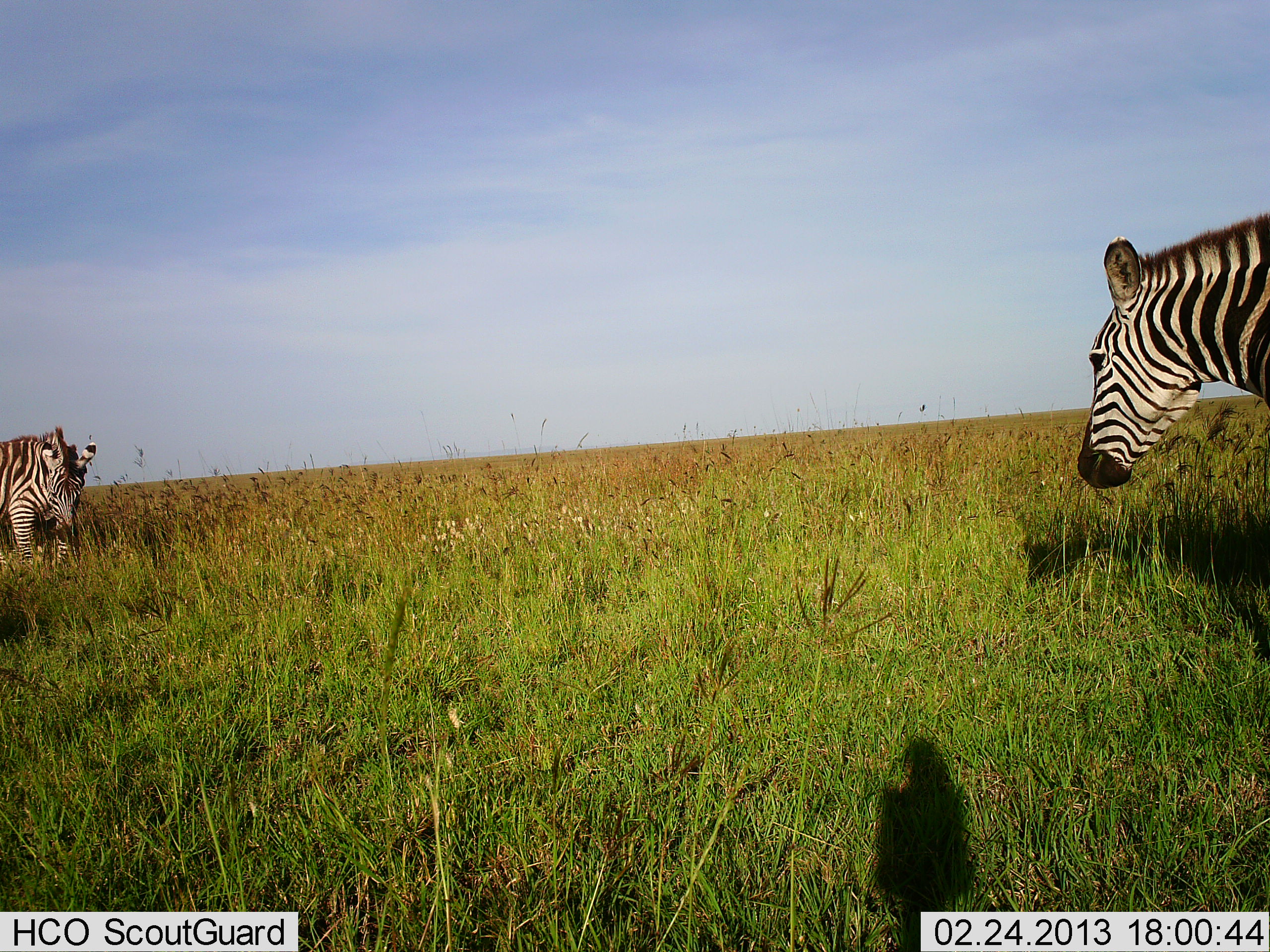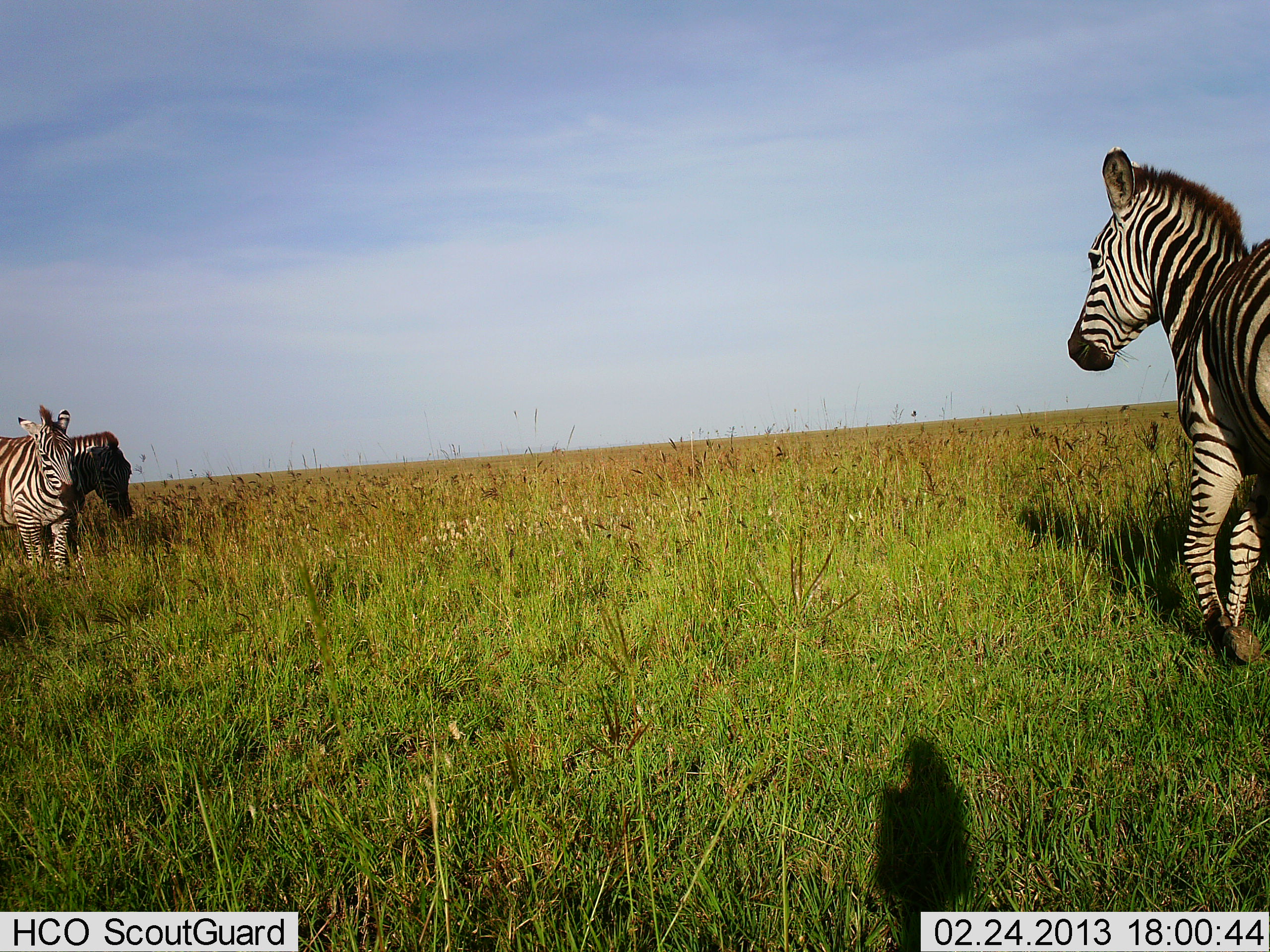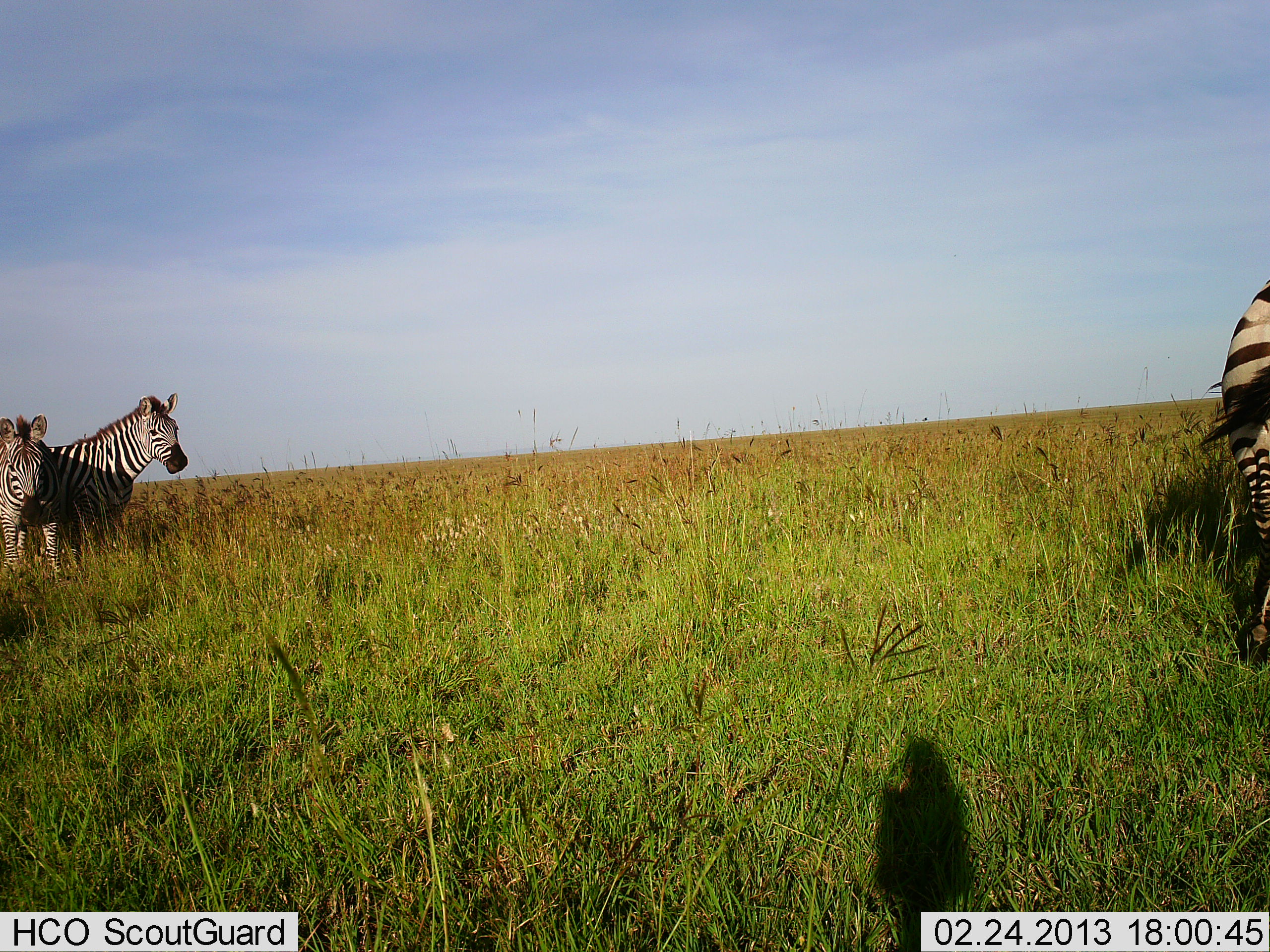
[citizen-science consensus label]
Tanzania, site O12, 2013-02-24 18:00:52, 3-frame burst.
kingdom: Animalia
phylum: Chordata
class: Mammalia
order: Perissodactyla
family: Equidae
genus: Equus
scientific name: Equus quagga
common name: plains zebra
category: zebra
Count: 3.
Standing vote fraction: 55%.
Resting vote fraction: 6%.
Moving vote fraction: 70%.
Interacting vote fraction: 0%.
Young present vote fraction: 6%.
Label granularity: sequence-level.